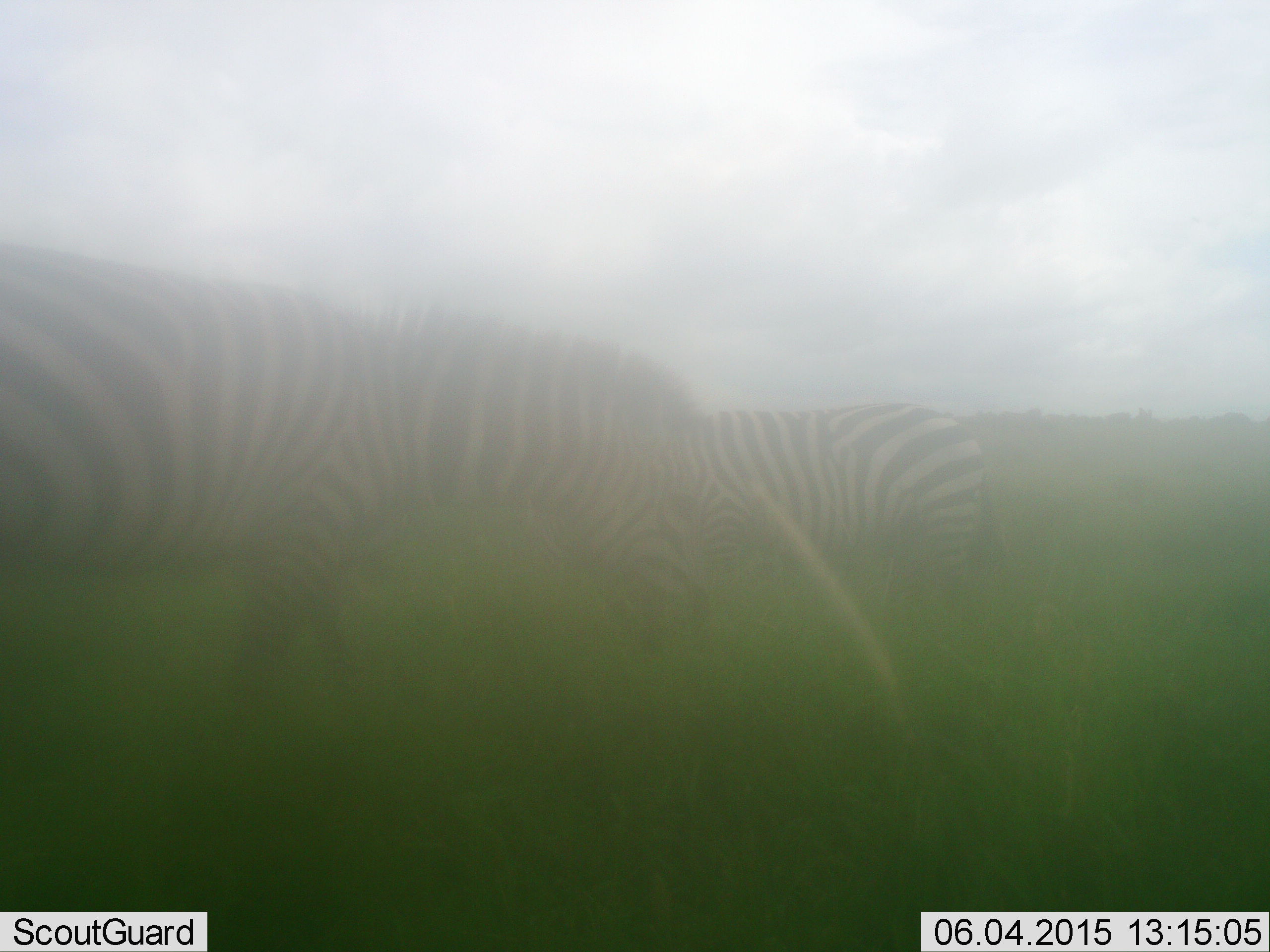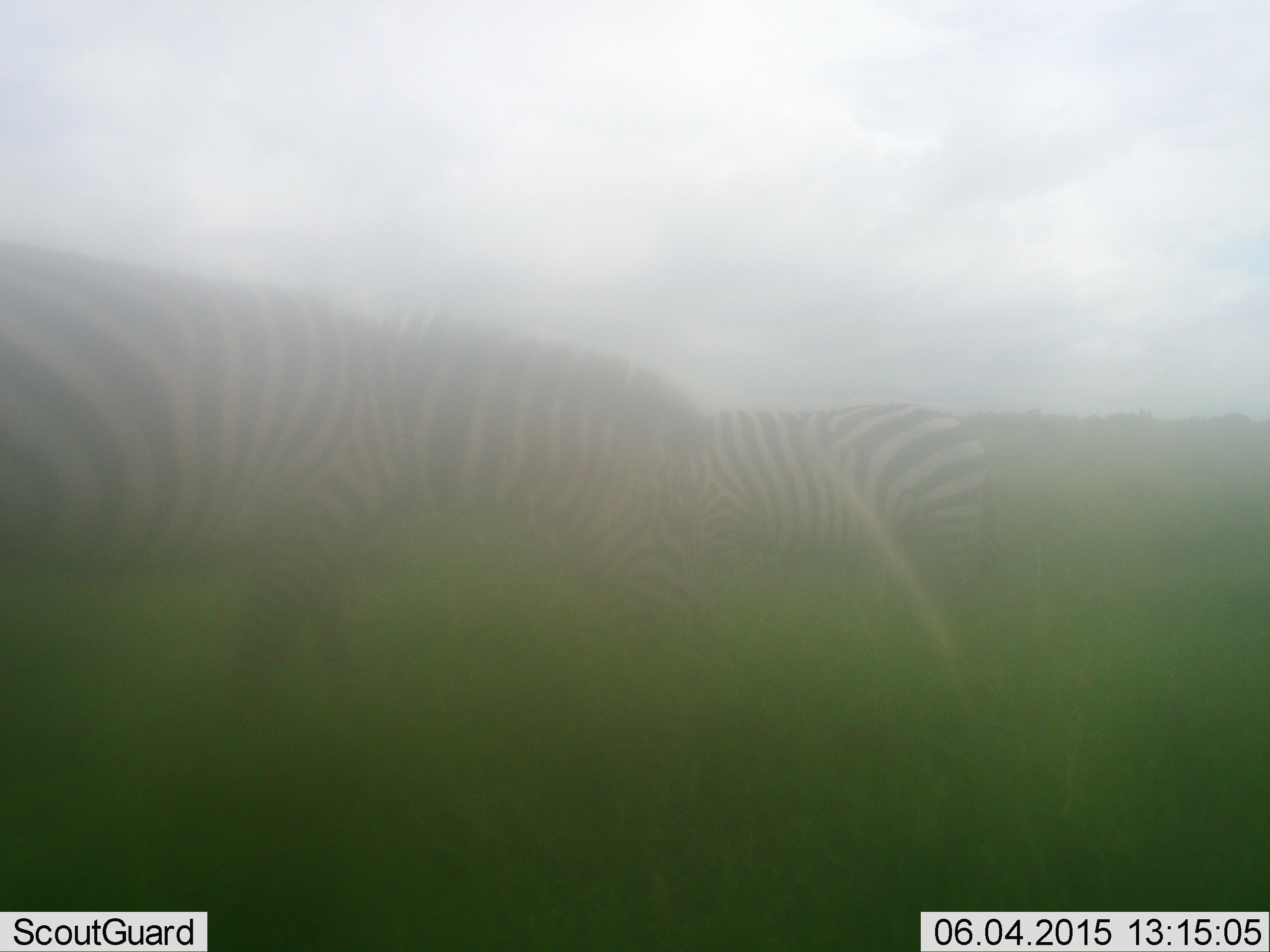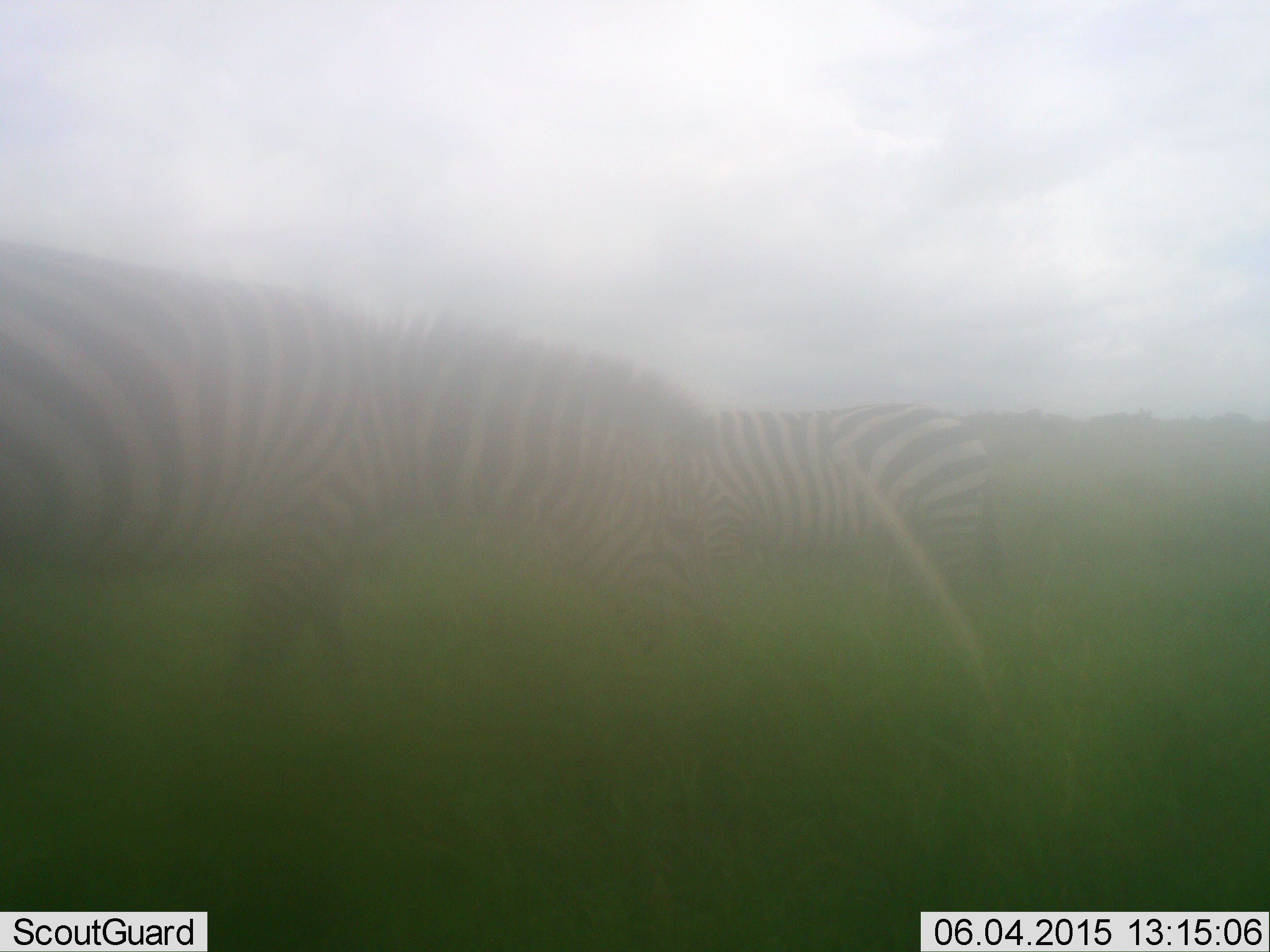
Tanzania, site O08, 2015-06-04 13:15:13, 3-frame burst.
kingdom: Animalia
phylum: Chordata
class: Mammalia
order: Perissodactyla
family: Equidae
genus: Equus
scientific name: Equus quagga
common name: plains zebra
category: zebra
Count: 2.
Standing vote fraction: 30%.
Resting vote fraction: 20%.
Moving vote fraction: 10%.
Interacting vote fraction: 0%.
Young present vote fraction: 0%.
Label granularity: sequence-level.